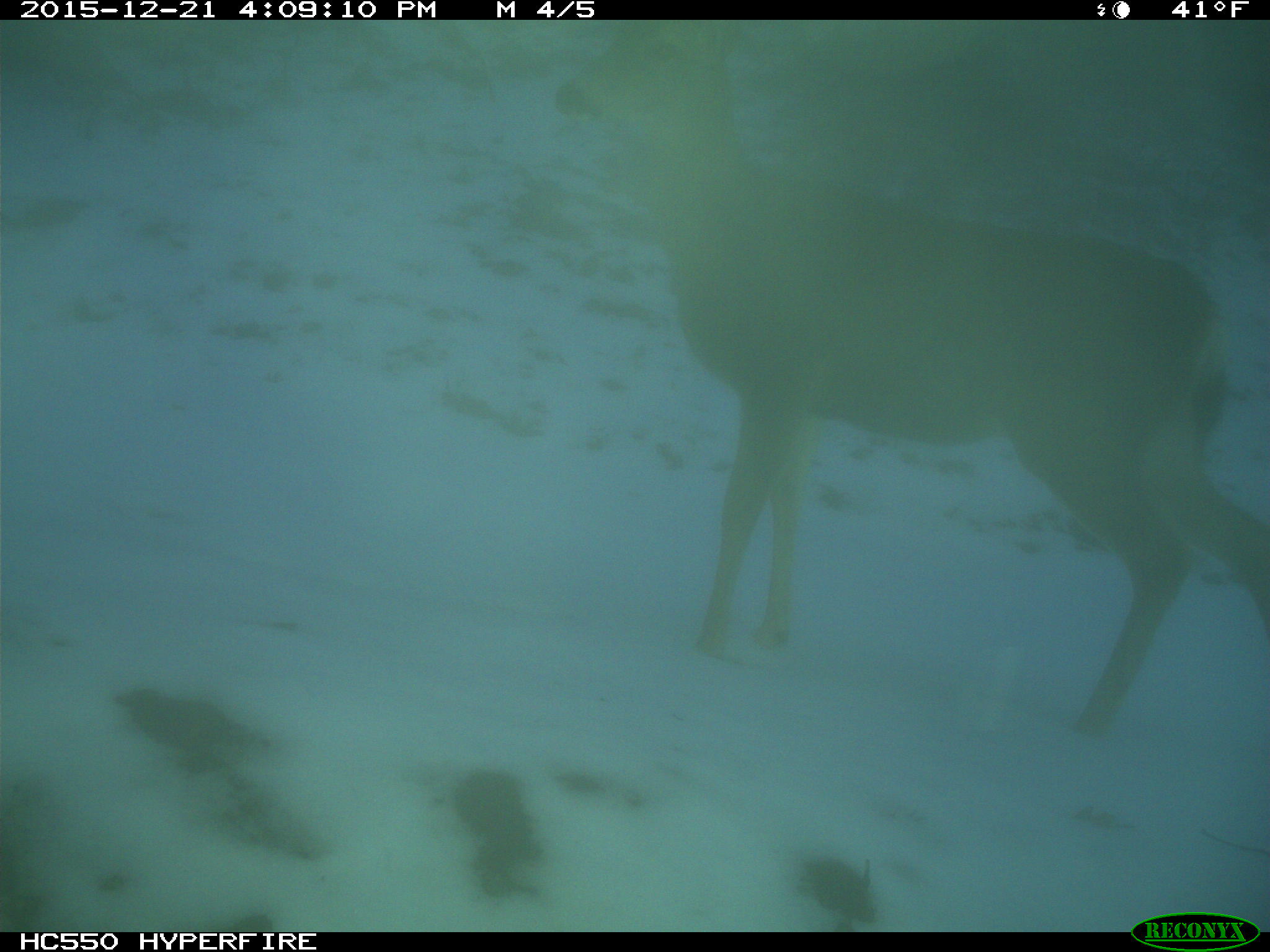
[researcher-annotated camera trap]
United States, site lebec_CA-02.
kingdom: Animalia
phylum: Chordata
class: Mammalia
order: Artiodactyla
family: Cervidae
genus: Odocoileus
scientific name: Odocoileus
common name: deer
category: unidentified deer